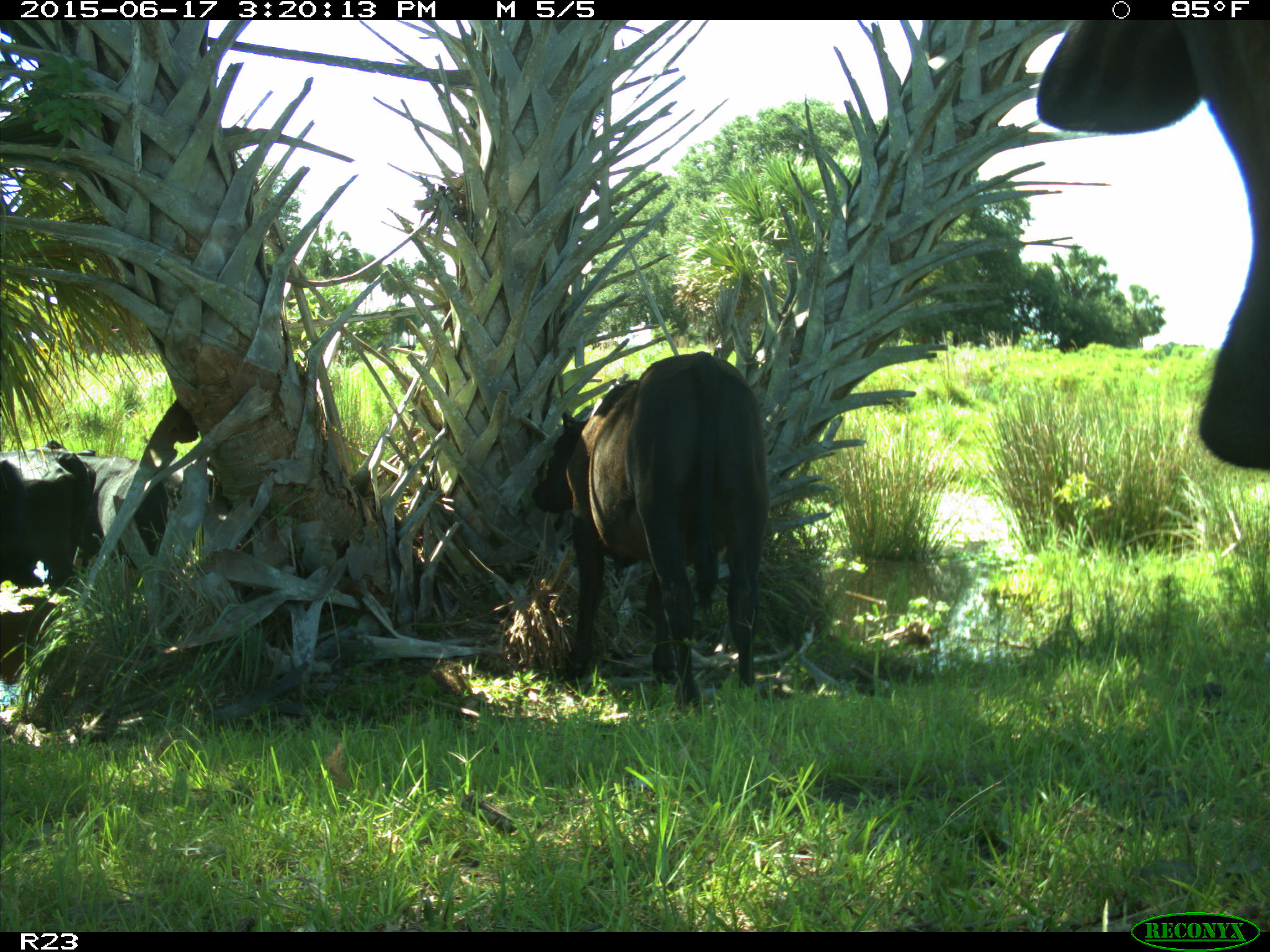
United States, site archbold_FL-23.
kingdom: Animalia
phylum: Chordata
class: Mammalia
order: Artiodactyla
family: Bovidae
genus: Bos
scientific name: Bos taurus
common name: domestic cow